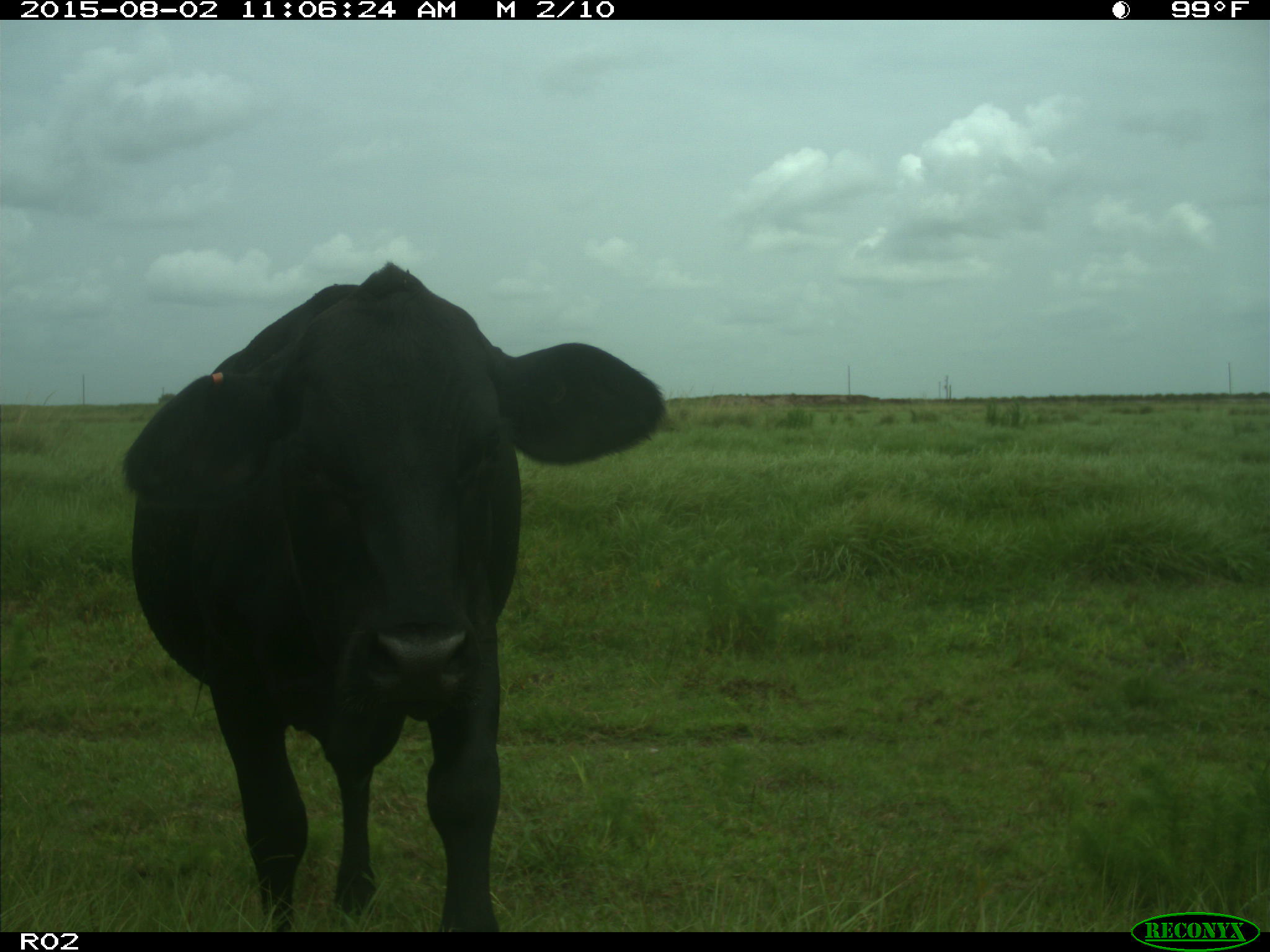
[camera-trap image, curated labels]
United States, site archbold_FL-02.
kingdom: Animalia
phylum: Chordata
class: Mammalia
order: Artiodactyla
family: Bovidae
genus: Bos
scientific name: Bos taurus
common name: domestic cow